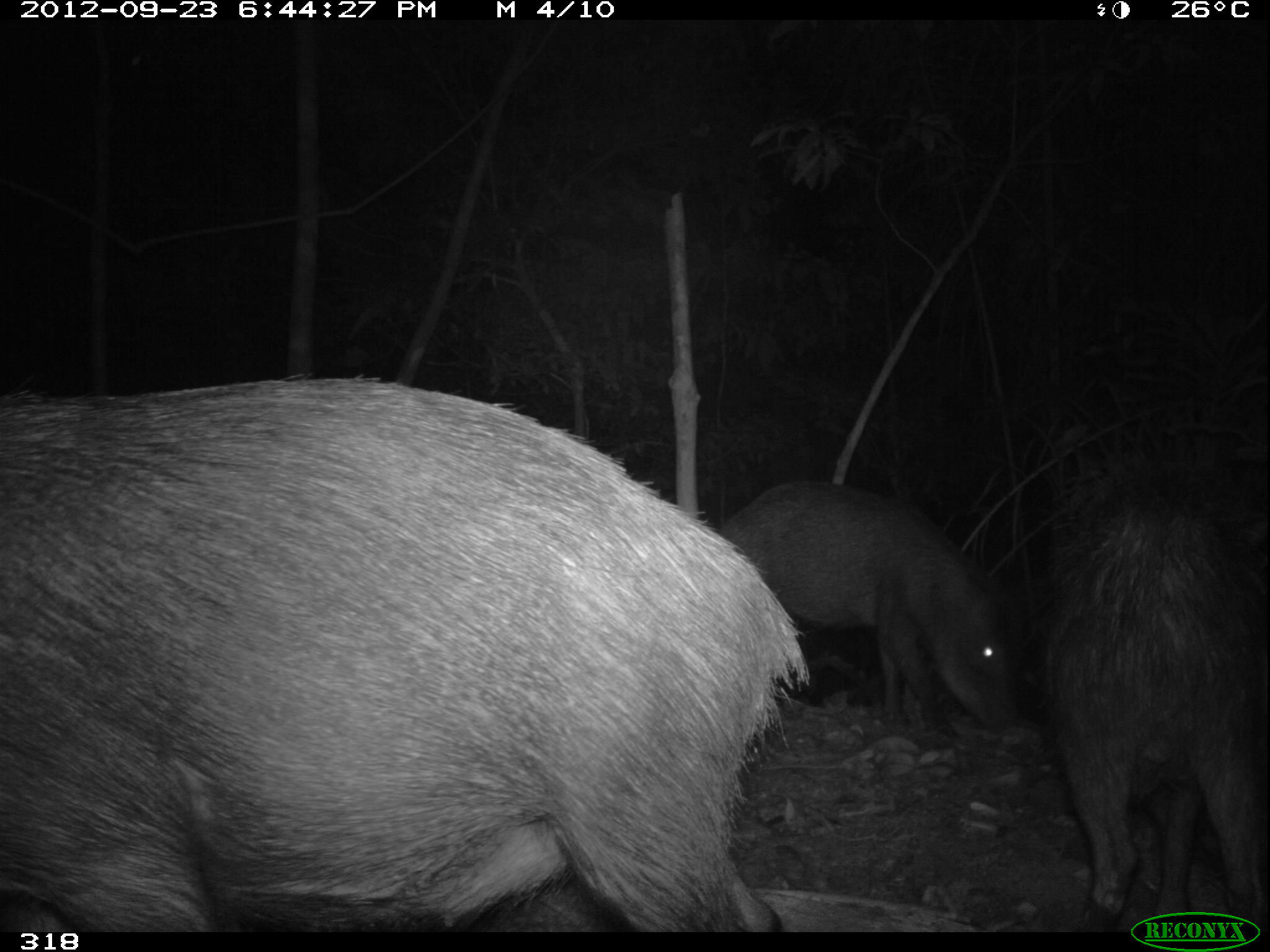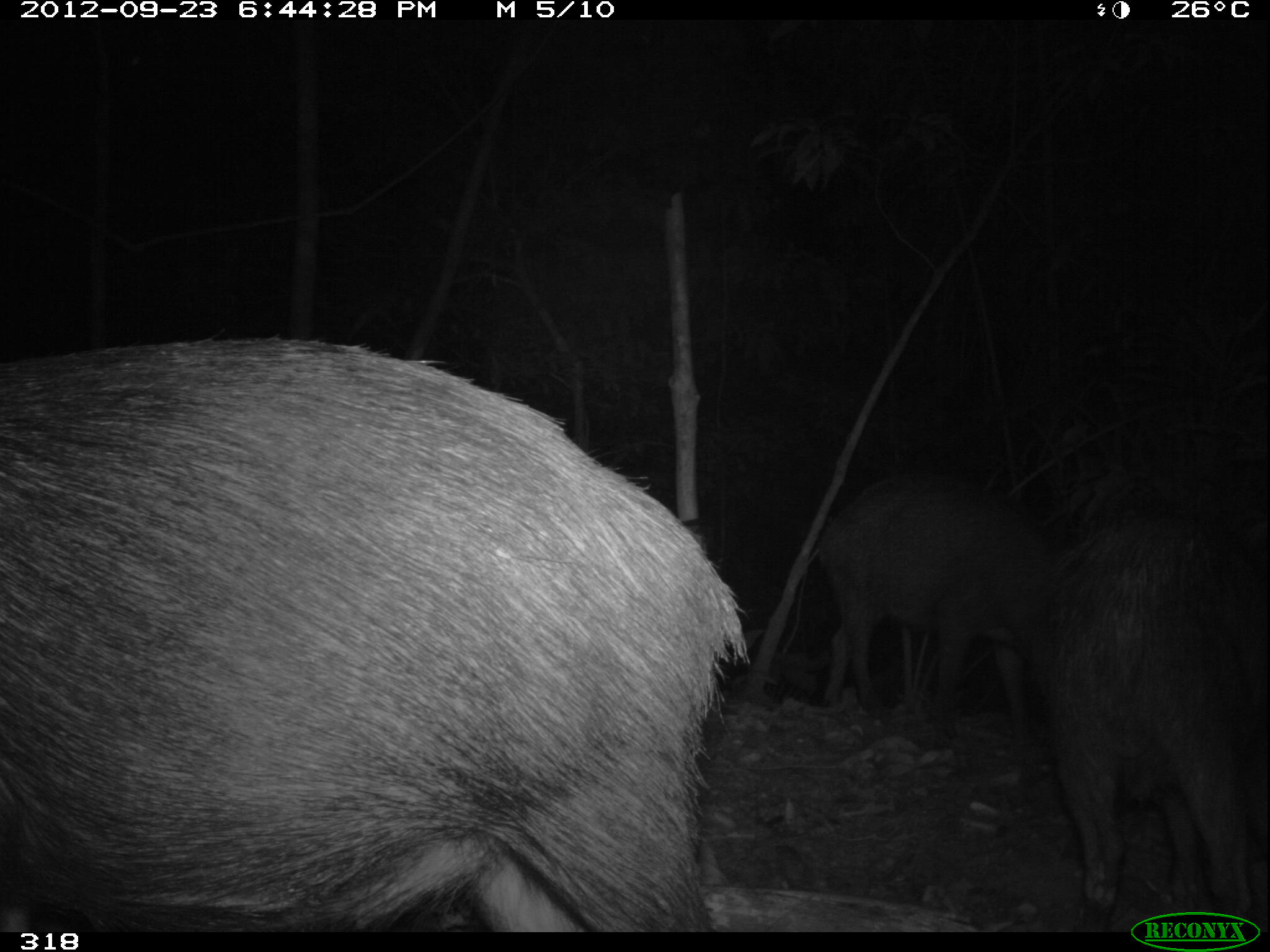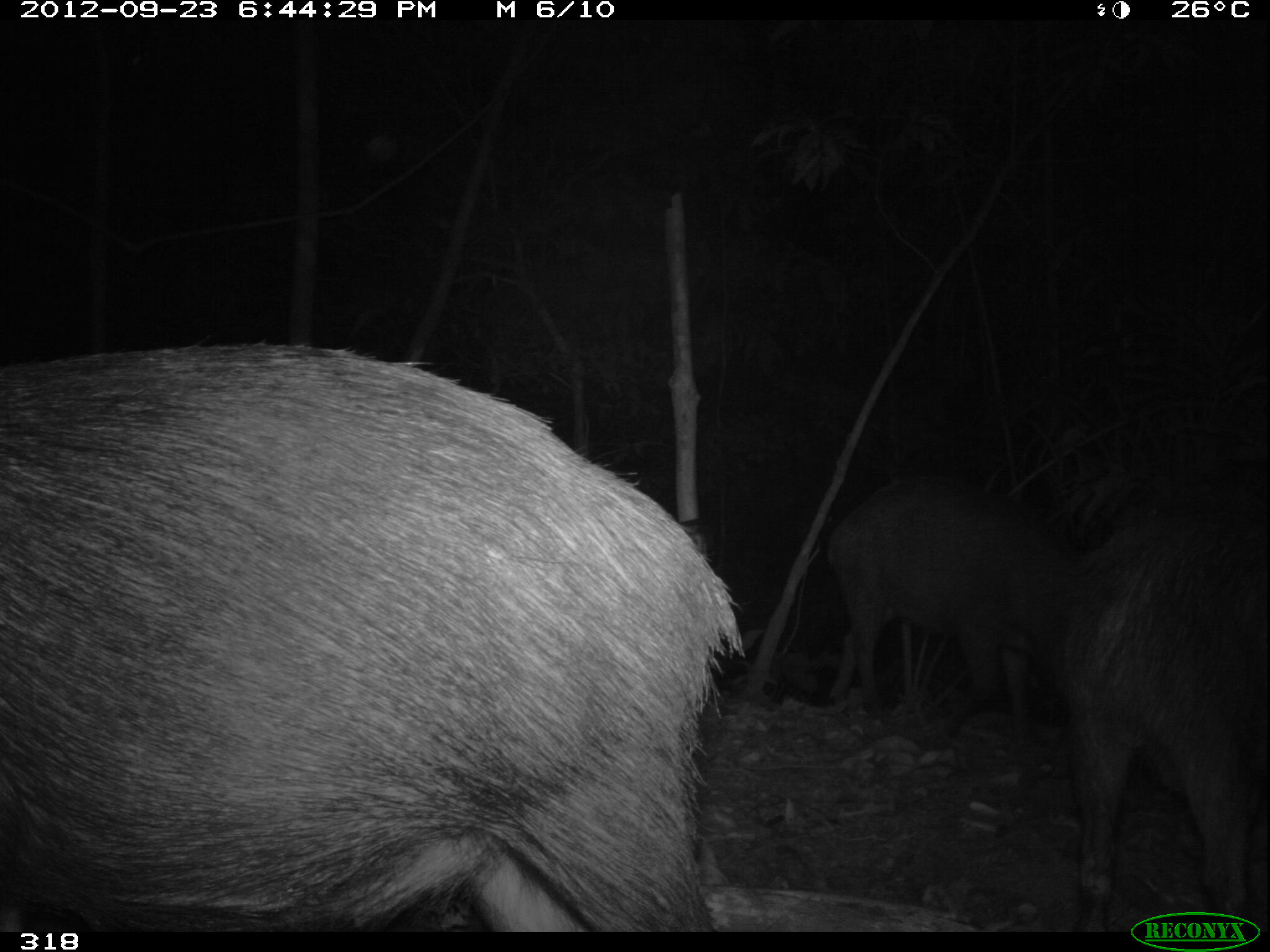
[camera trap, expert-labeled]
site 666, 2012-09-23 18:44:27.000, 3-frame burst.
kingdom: Animalia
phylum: Chordata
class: Mammalia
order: Artiodactyla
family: Tayassuidae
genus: Tayassu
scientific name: Tayassu pecari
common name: white-lipped peccary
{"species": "Tayassu pecari (white-lipped peccary)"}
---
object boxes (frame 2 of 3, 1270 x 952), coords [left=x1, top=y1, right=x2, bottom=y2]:
tayassu pecari: [left=0, top=329, right=749, bottom=933]; [left=1035, top=510, right=1270, bottom=930]; [left=812, top=472, right=1081, bottom=740]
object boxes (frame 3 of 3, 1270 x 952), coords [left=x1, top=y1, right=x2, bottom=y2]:
tayassu pecari: [left=0, top=335, right=748, bottom=931]; [left=1048, top=466, right=1270, bottom=924]; [left=815, top=468, right=1086, bottom=722]